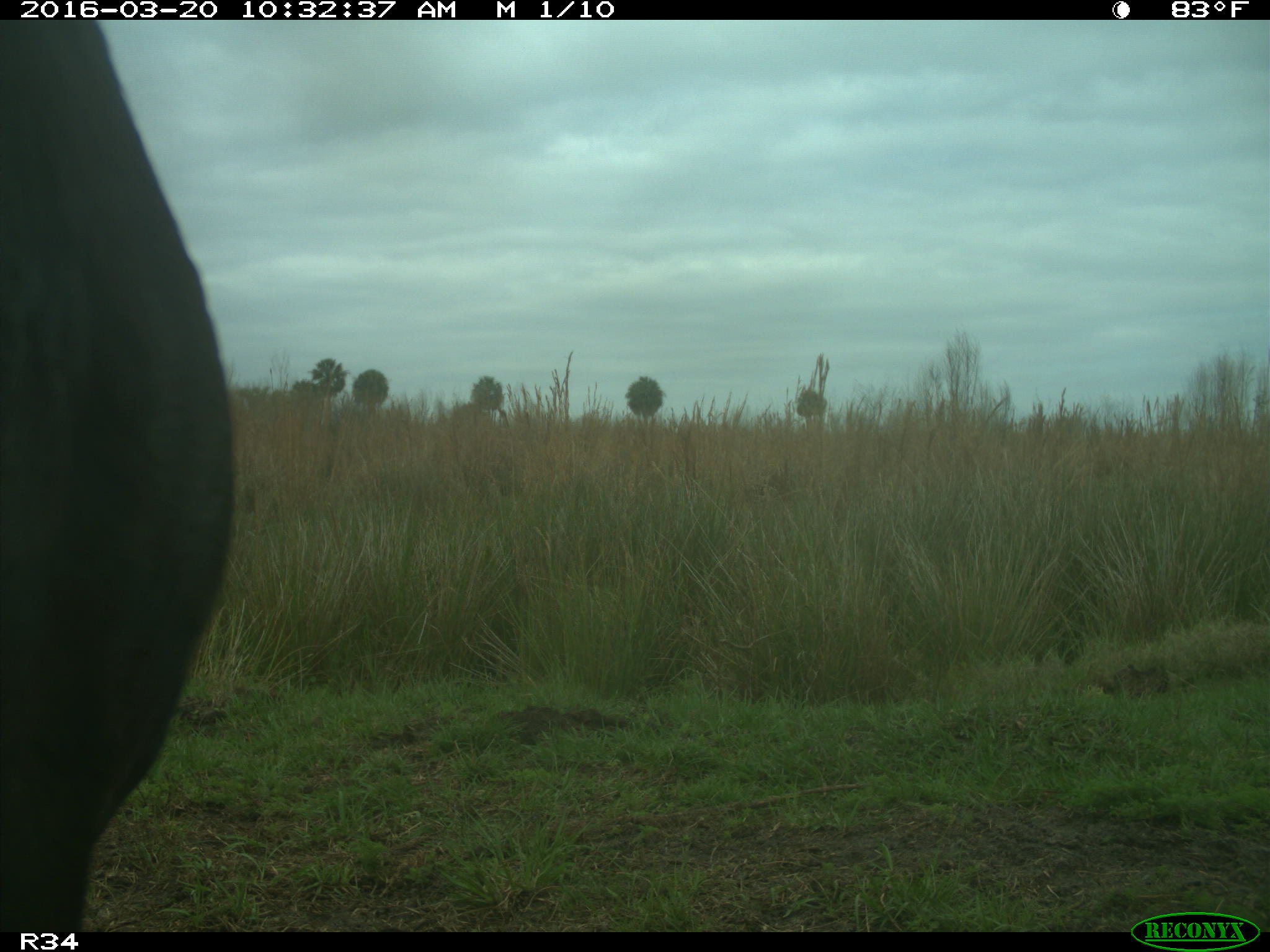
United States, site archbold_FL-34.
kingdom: Animalia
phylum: Chordata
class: Mammalia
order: Artiodactyla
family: Bovidae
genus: Bos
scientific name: Bos taurus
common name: domestic cow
Bos taurus (domestic cow).